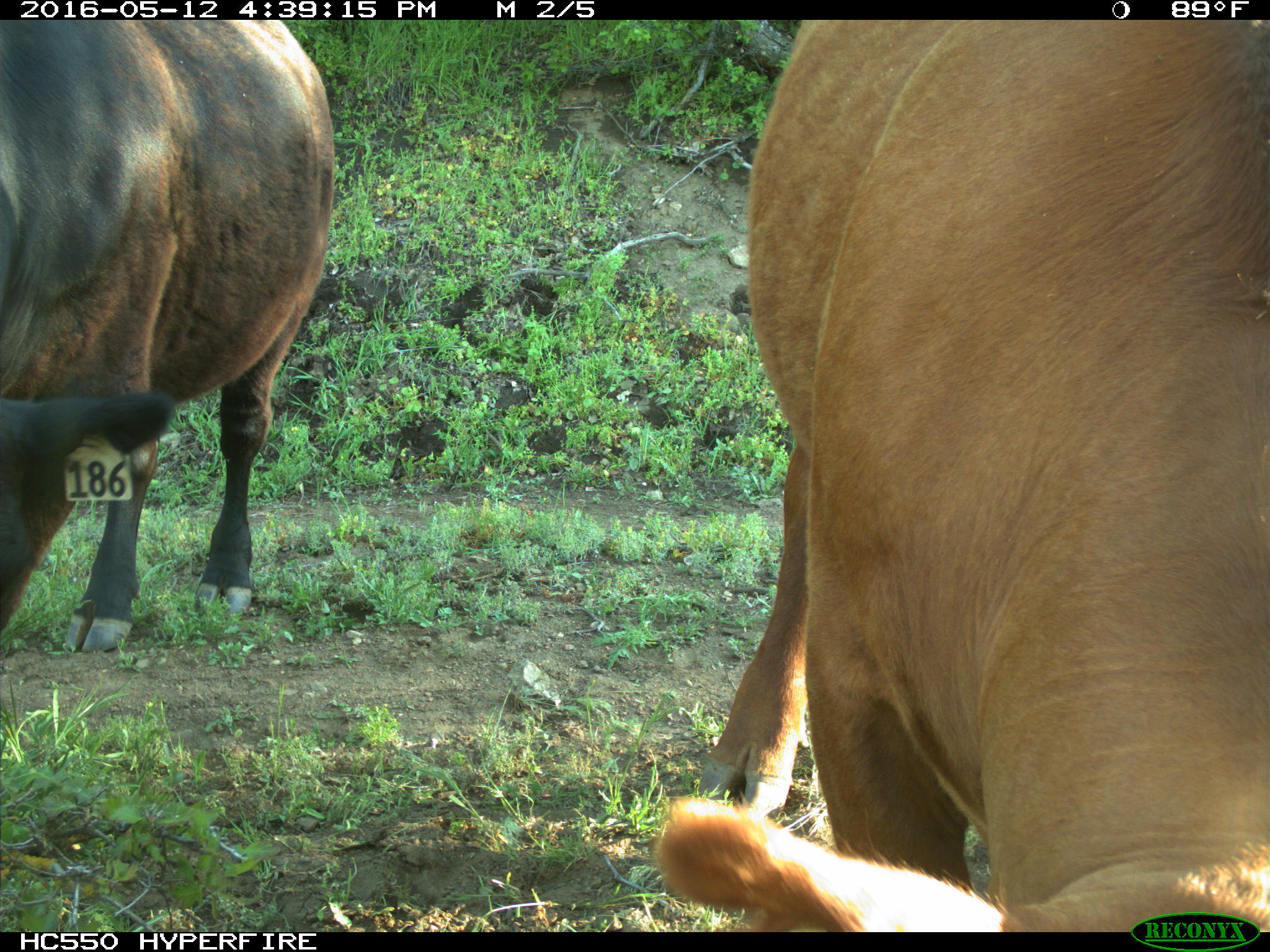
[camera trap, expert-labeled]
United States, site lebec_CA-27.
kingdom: Animalia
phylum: Chordata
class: Mammalia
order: Artiodactyla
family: Bovidae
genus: Bos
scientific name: Bos taurus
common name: domestic cow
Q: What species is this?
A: Bos taurus (domestic cow).